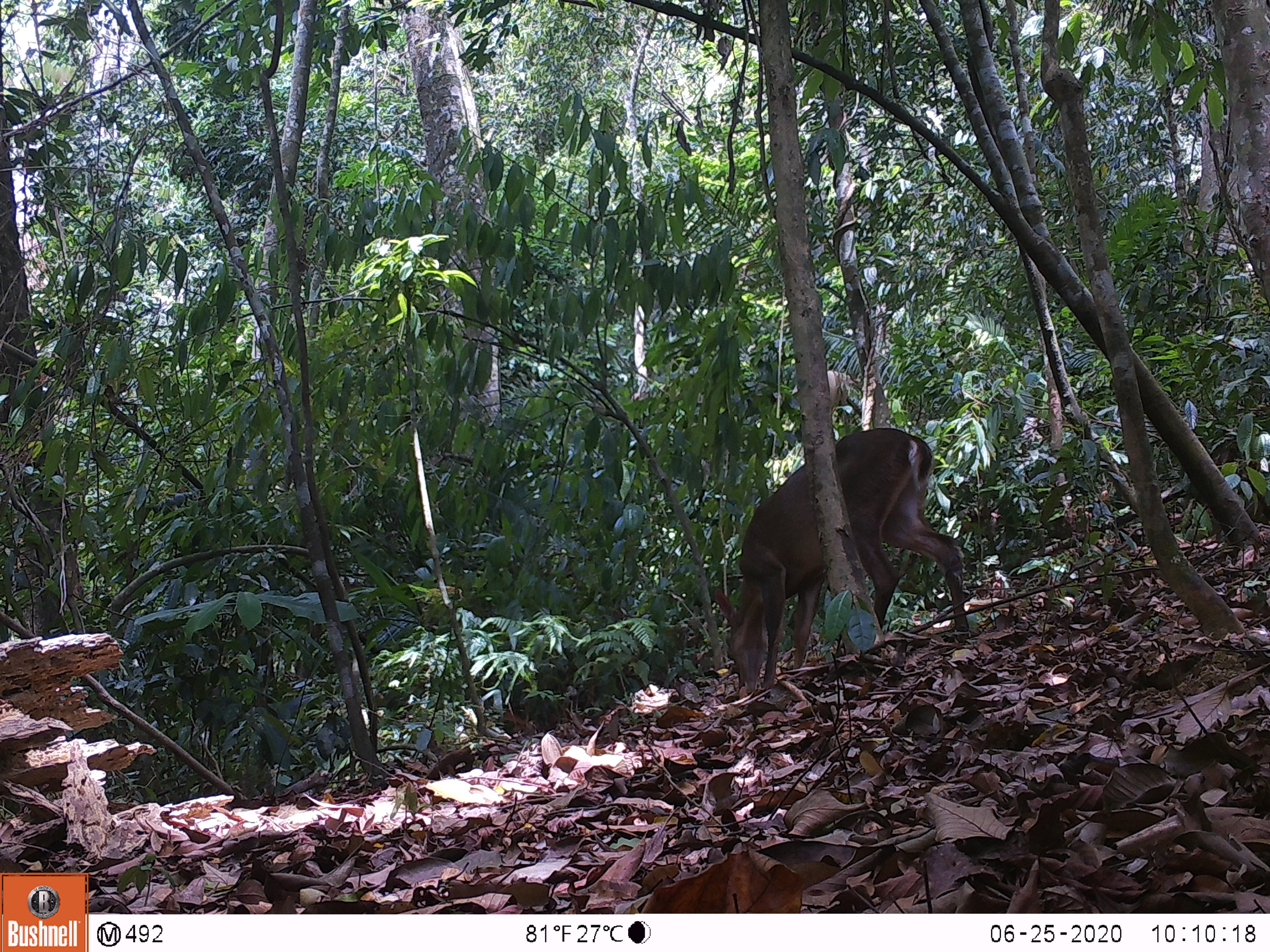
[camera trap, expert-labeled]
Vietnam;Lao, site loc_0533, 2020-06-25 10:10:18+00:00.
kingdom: Animalia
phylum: Chordata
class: Mammalia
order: Artiodactyla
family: Cervidae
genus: Muntiacus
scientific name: Muntiacus vuquangensis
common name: large-antlered muntjac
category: large antlered muntjac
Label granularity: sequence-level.